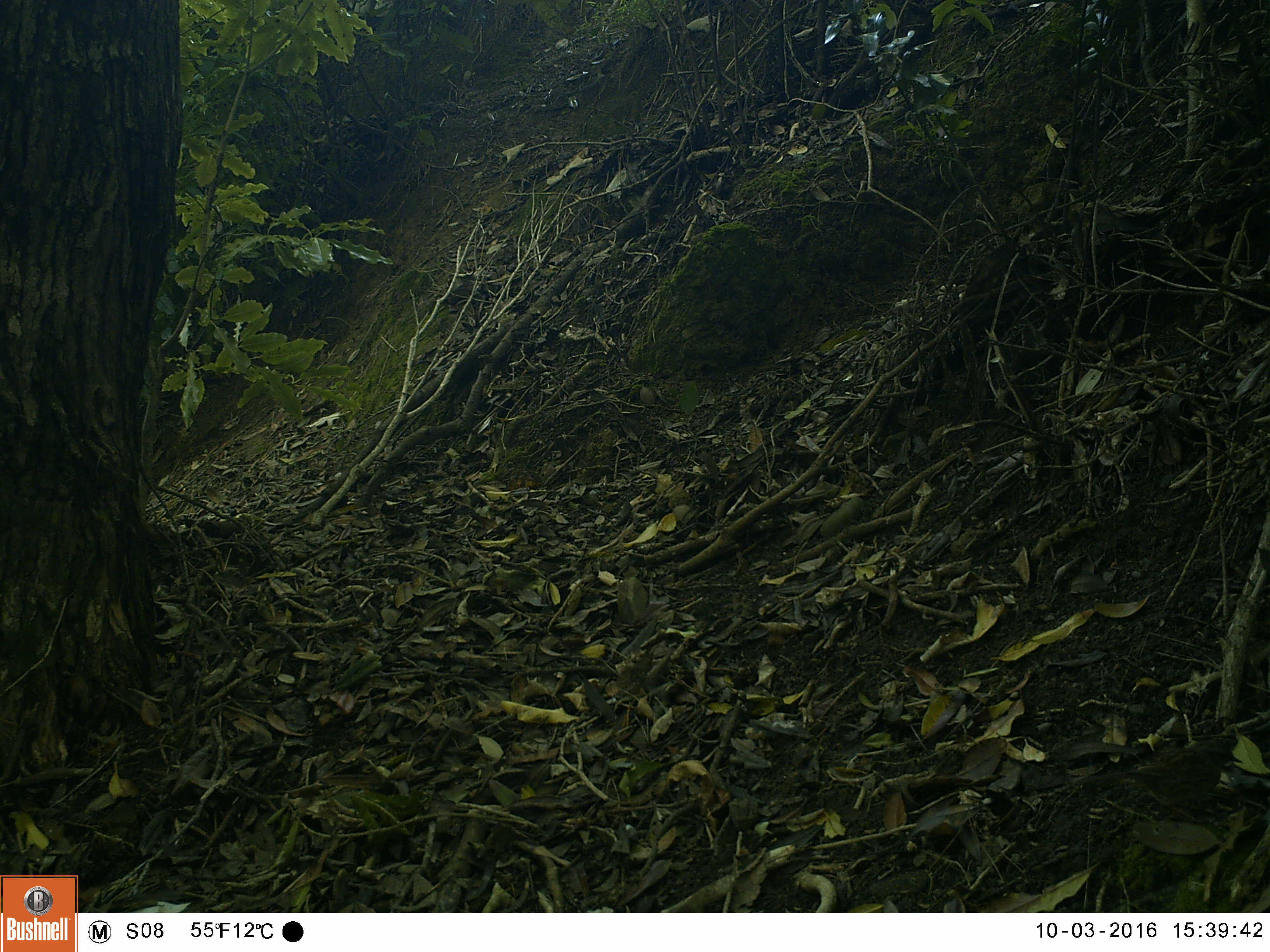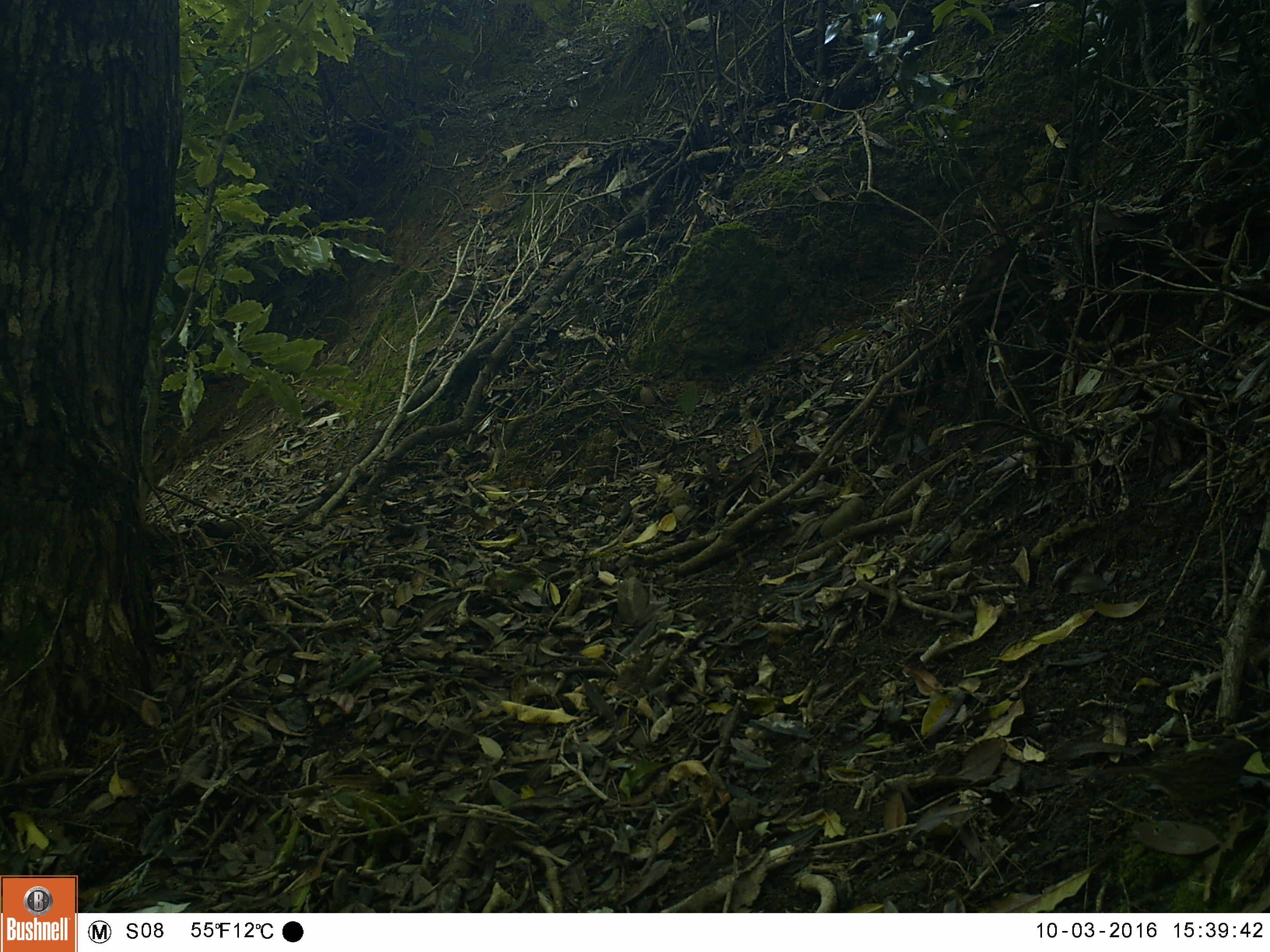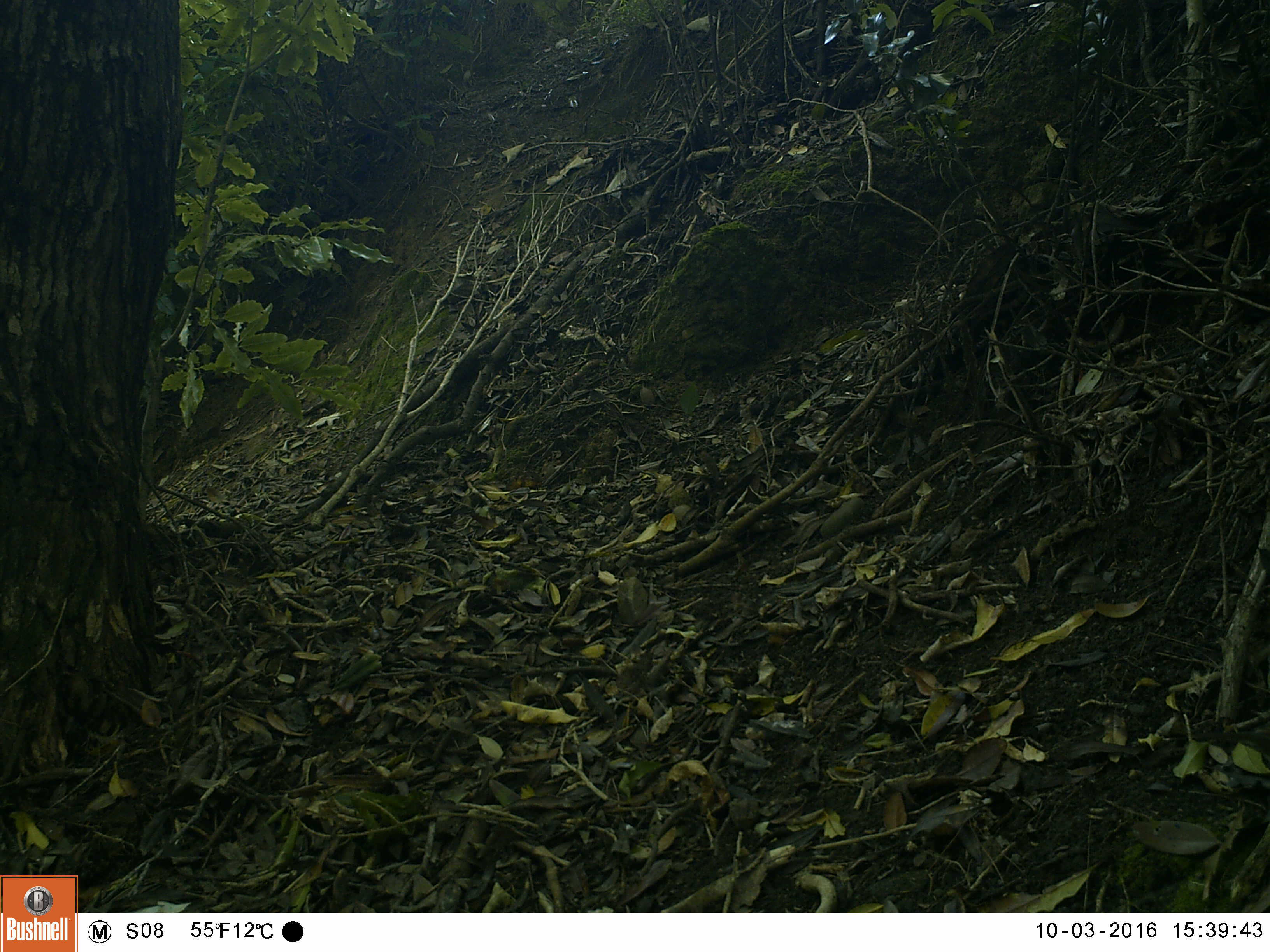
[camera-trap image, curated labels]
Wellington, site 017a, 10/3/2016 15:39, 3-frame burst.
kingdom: Animalia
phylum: Chordata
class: Aves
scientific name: Aves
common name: bird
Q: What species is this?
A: Bird (Aves).